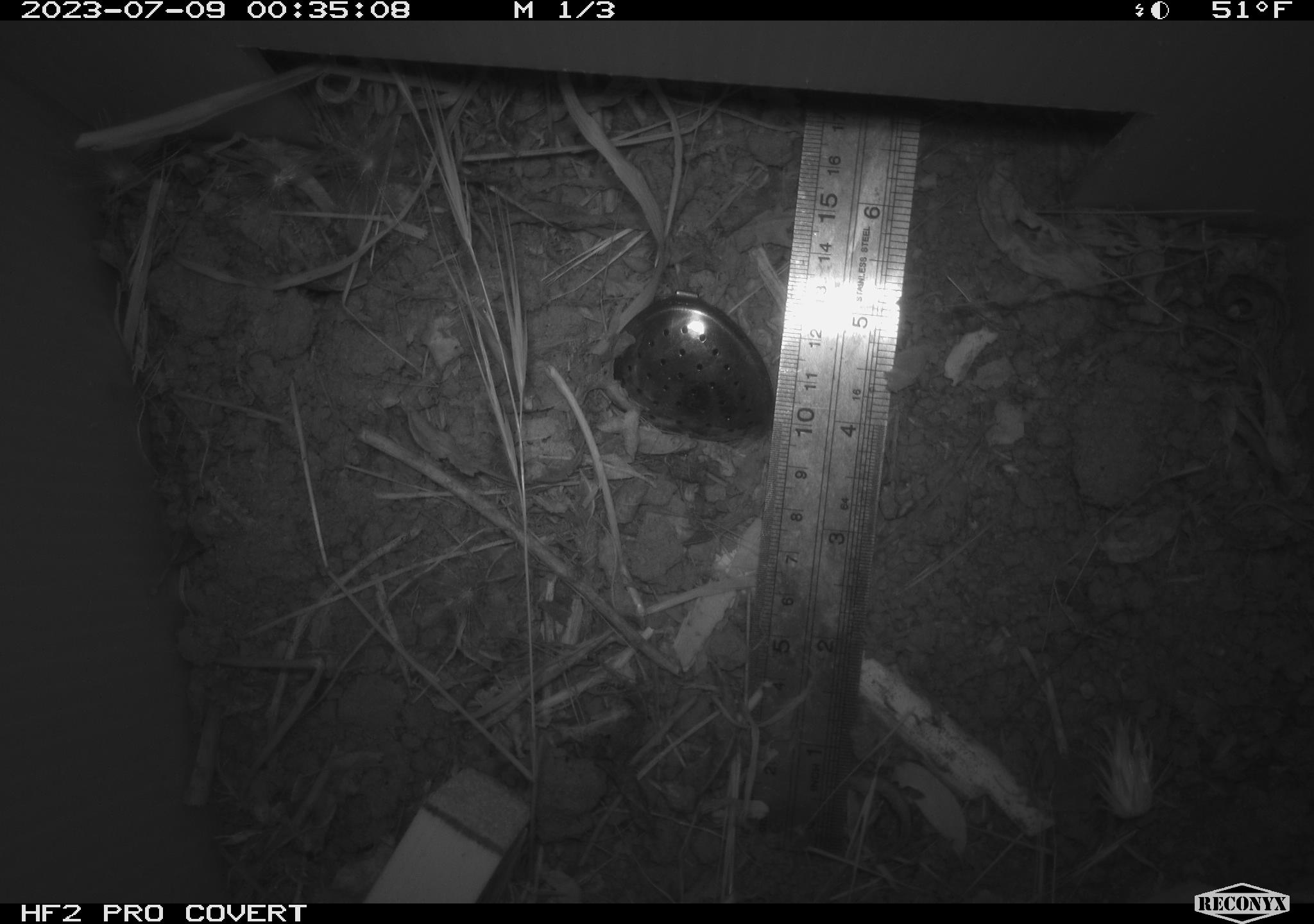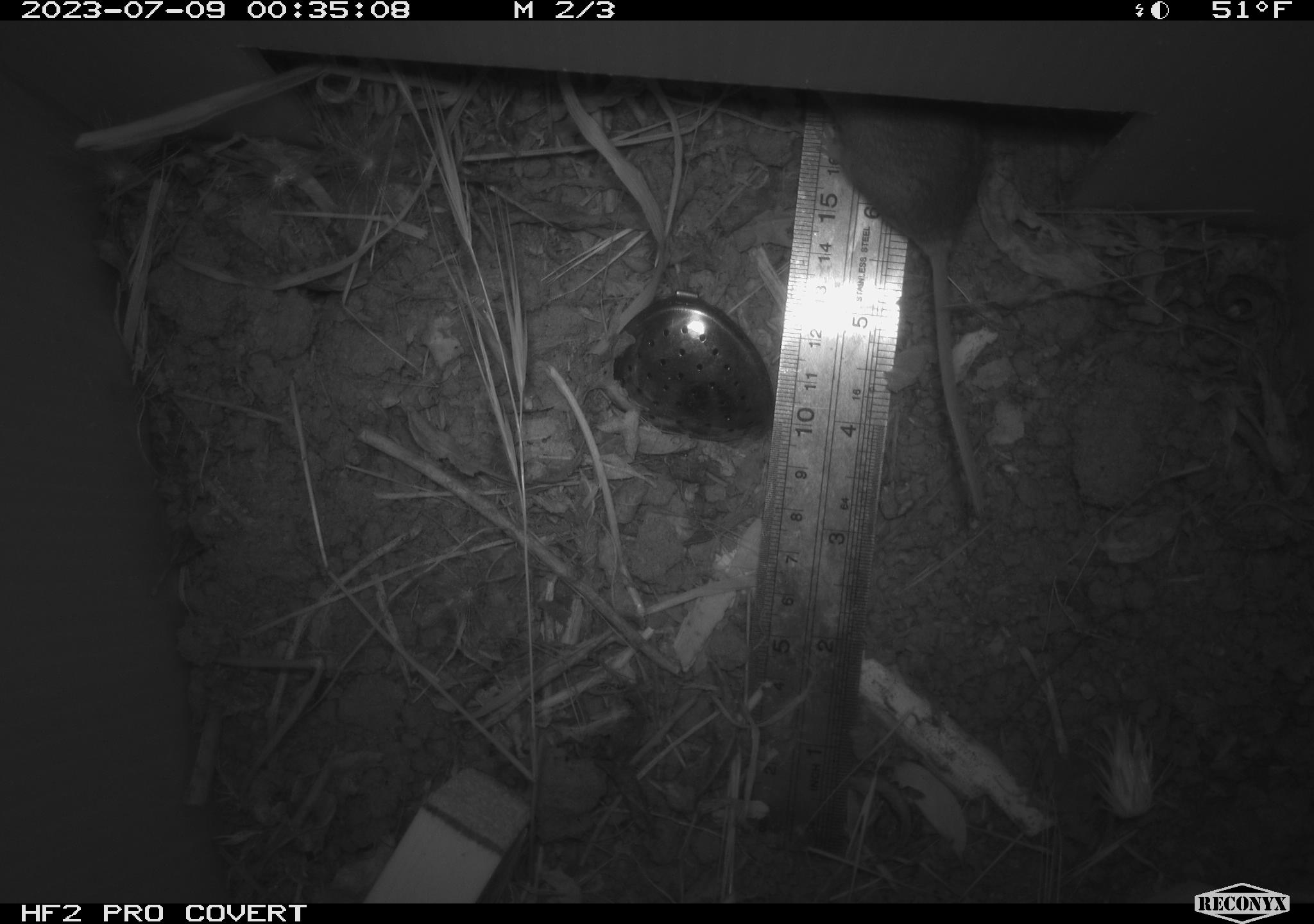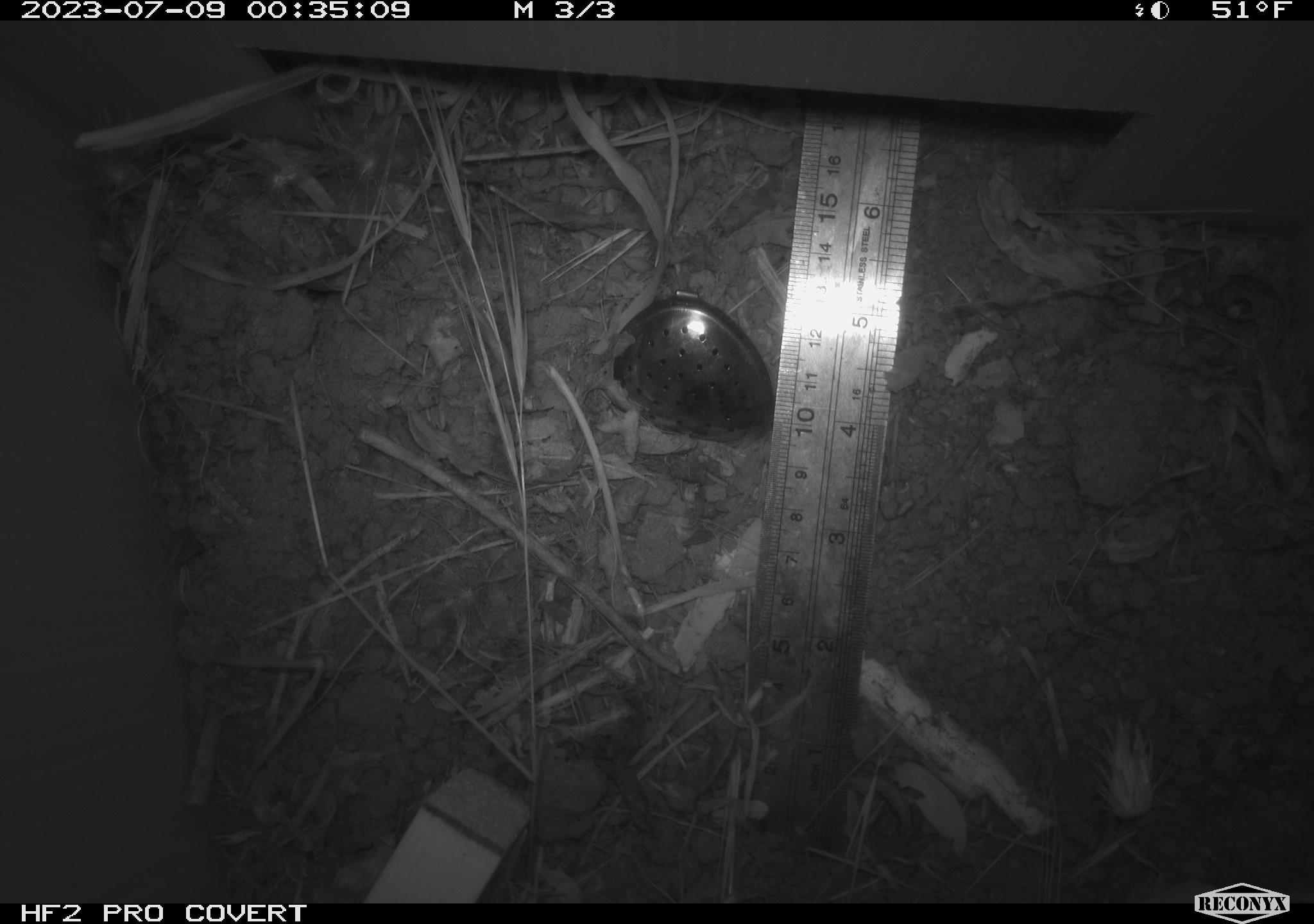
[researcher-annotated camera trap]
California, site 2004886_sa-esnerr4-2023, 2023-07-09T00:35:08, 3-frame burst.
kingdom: Animalia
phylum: Chordata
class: Mammalia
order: Rodentia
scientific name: Rodentia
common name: mouse species